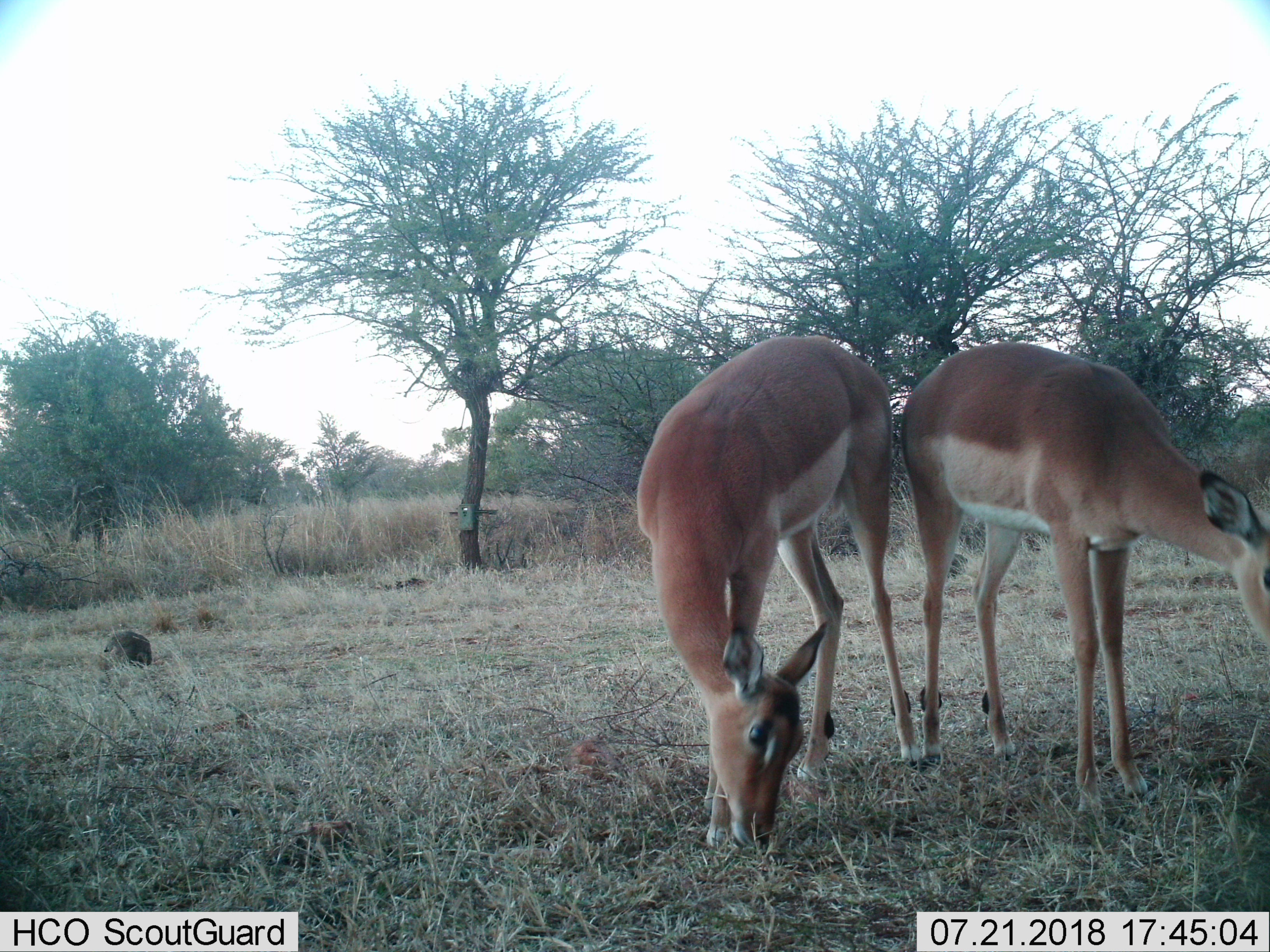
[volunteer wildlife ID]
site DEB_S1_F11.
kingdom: Animalia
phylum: Chordata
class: Mammalia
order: Artiodactyla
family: Bovidae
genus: Aepyceros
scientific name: Aepyceros melampus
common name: impala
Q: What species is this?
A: Impala (Aepyceros melampus).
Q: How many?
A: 2.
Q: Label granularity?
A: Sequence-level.